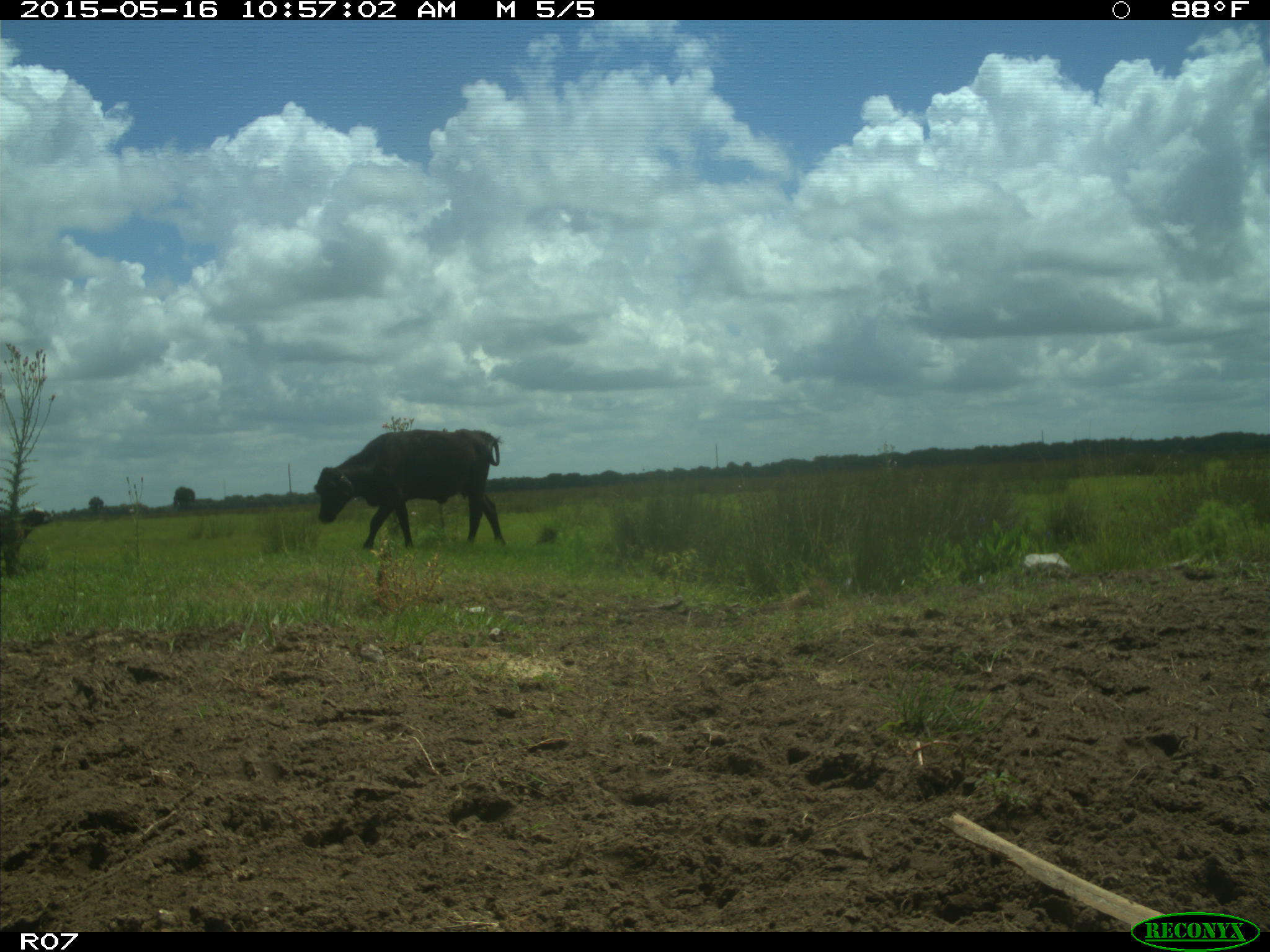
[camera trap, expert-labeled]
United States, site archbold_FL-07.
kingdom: Animalia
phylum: Chordata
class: Mammalia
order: Artiodactyla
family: Bovidae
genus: Bos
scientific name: Bos taurus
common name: domestic cow